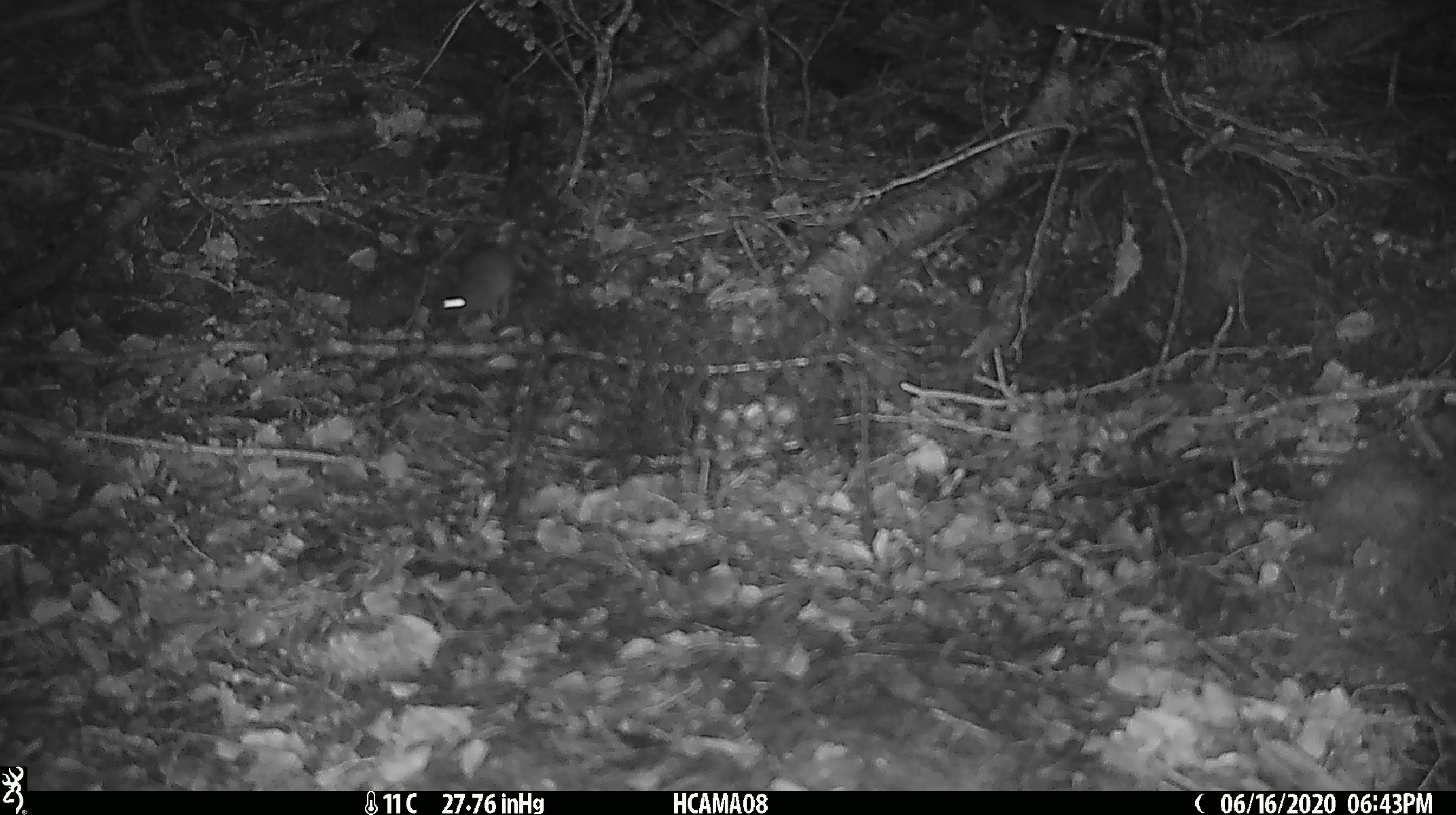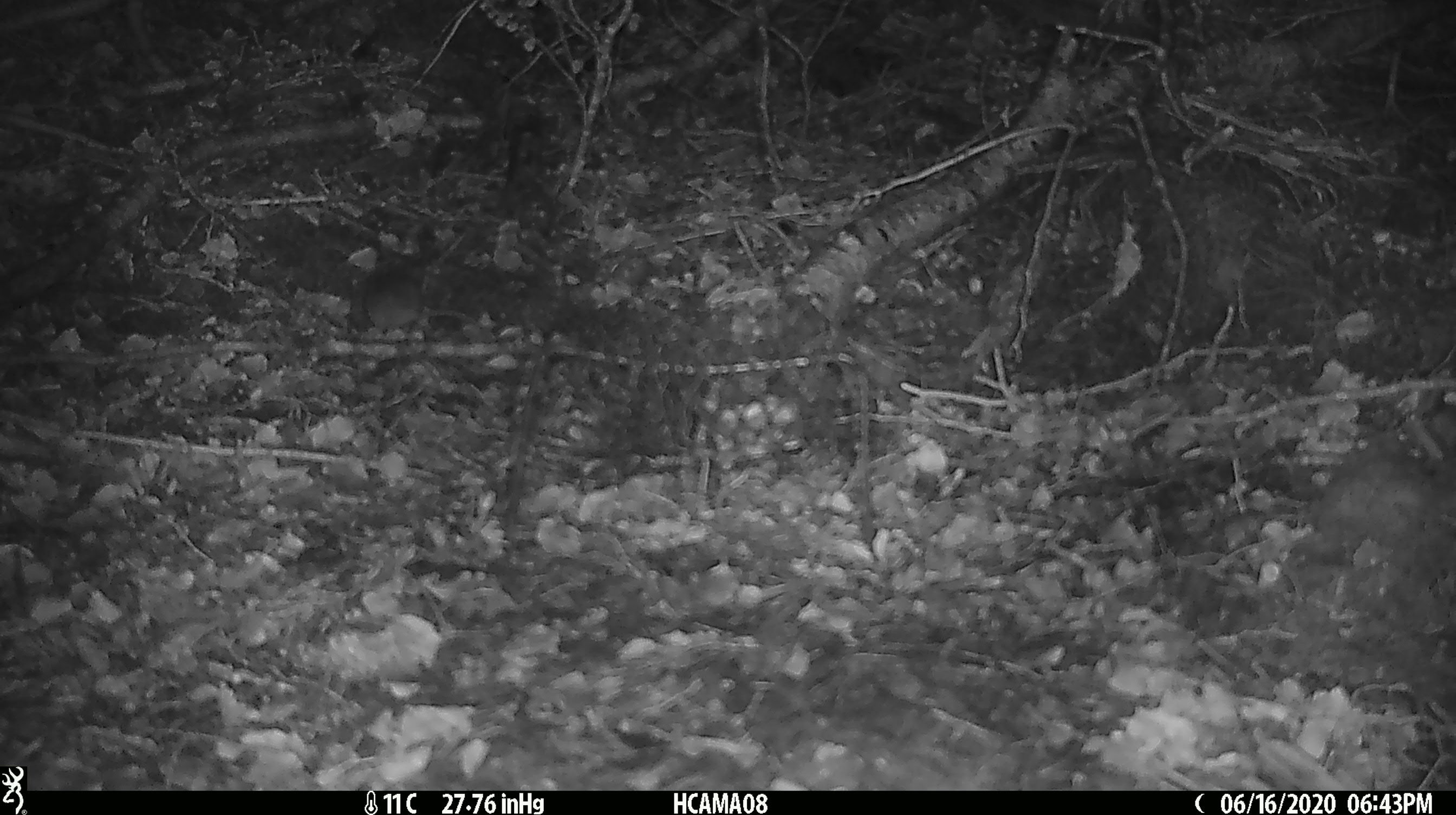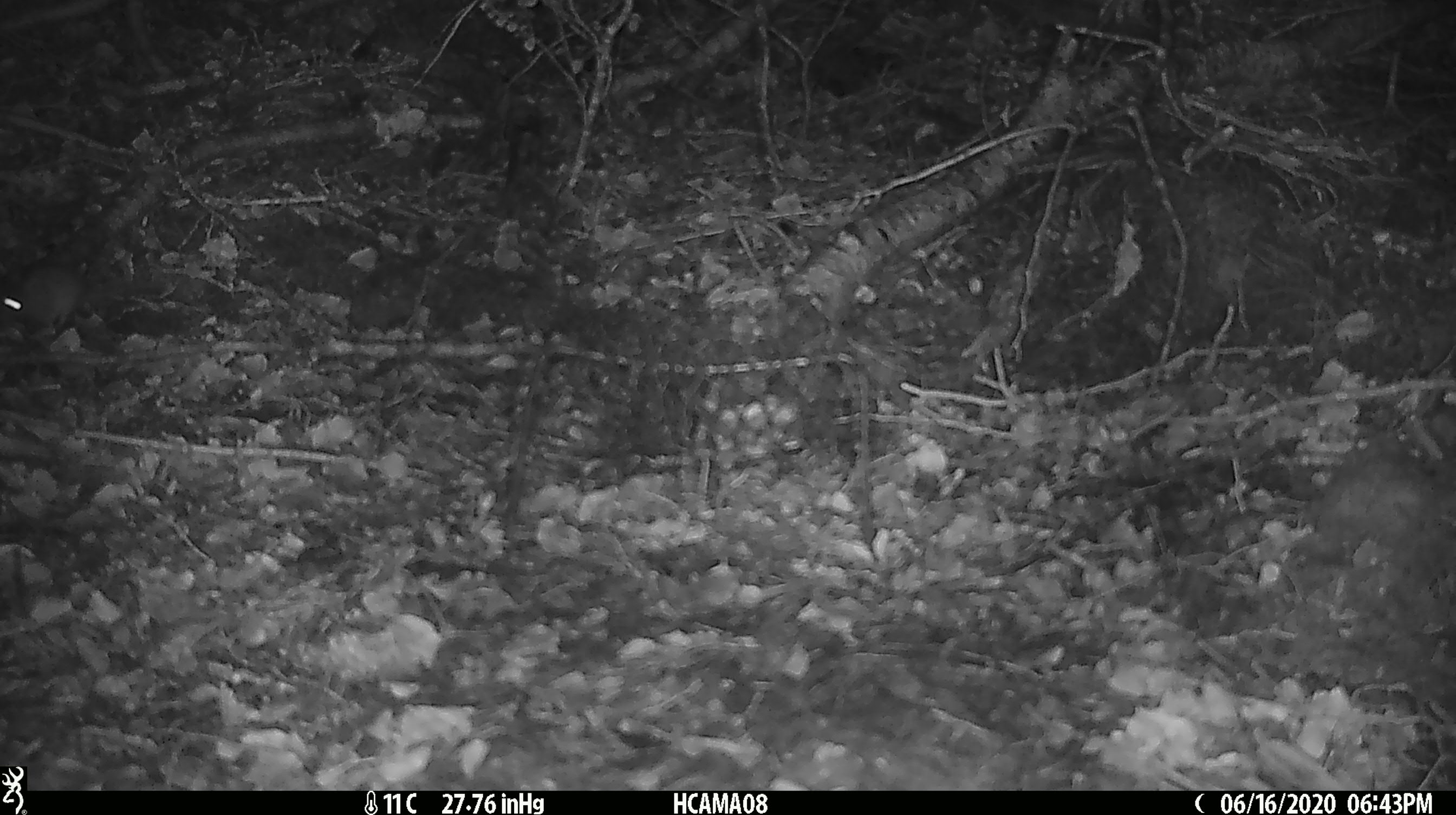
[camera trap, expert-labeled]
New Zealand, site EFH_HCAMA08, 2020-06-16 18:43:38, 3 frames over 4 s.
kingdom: Animalia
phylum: Chordata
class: Mammalia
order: Rodentia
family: Muridae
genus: Mus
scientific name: Mus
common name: mouse